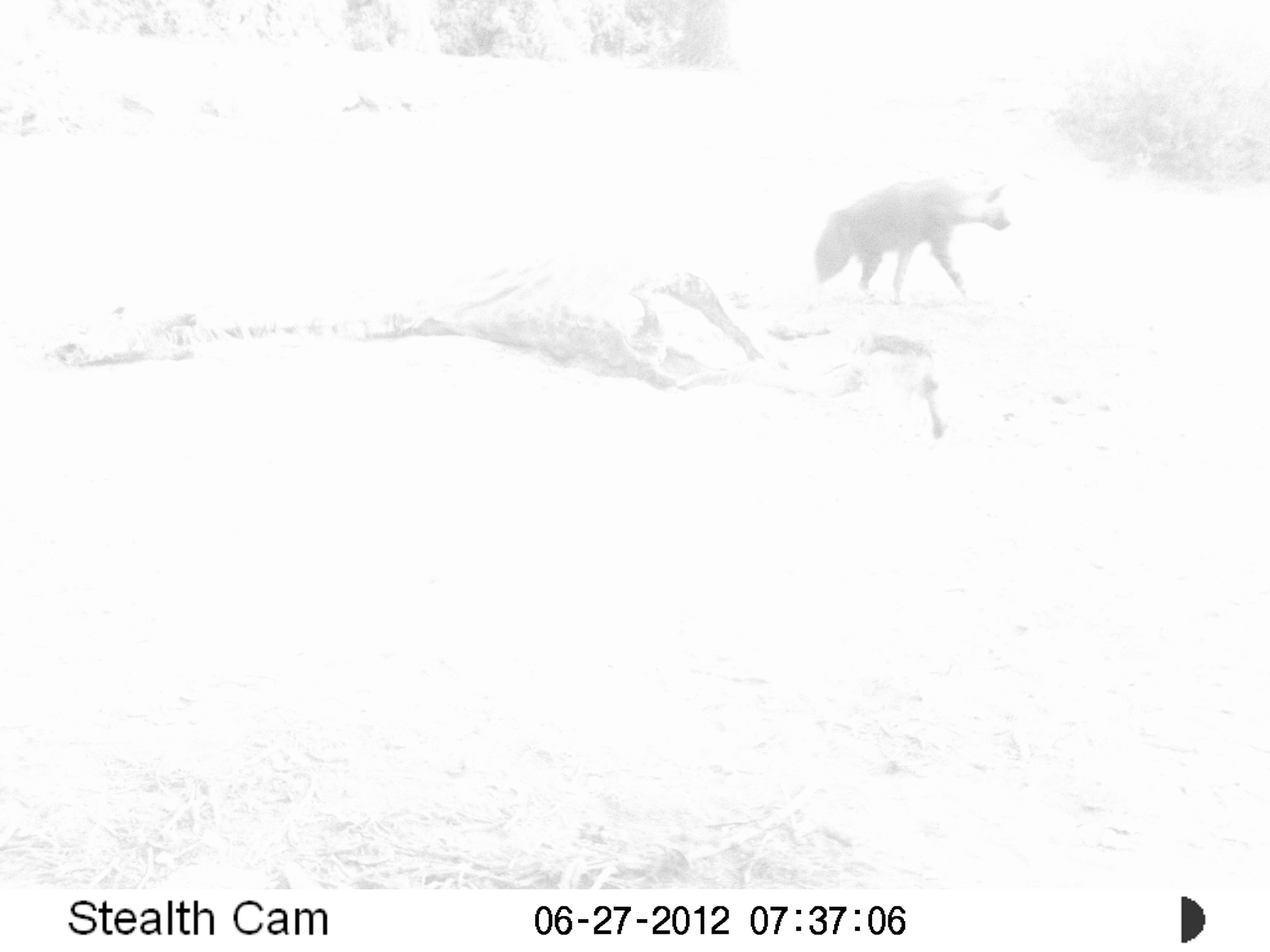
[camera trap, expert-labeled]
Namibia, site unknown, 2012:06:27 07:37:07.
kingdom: Animalia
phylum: Chordata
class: Mammalia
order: Carnivora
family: Hyaenidae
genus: Parahyaena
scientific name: Parahyaena brunnea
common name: brown hyena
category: hyaena brunnea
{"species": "hyaena brunnea (brown hyena) (Parahyaena brunnea)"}